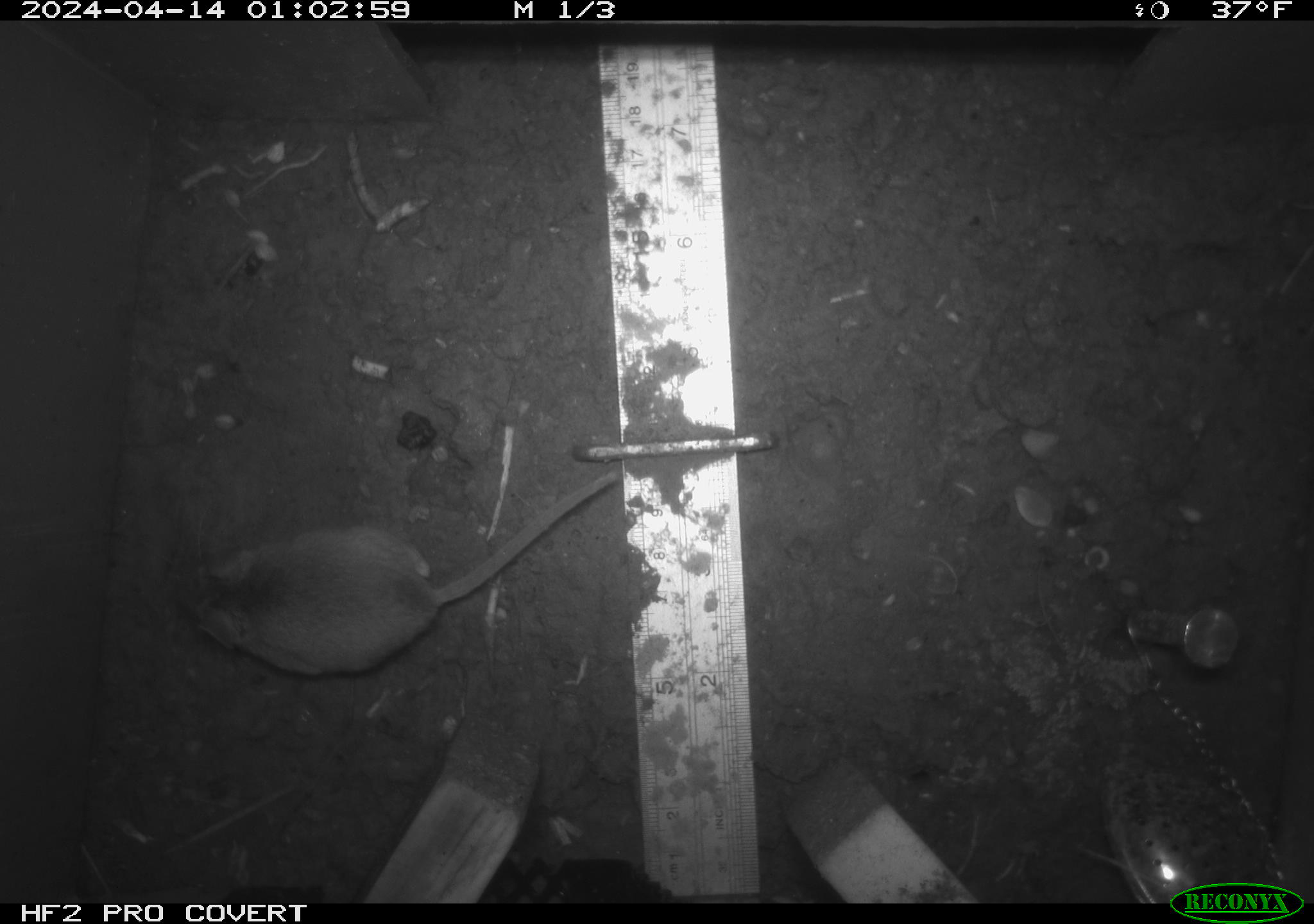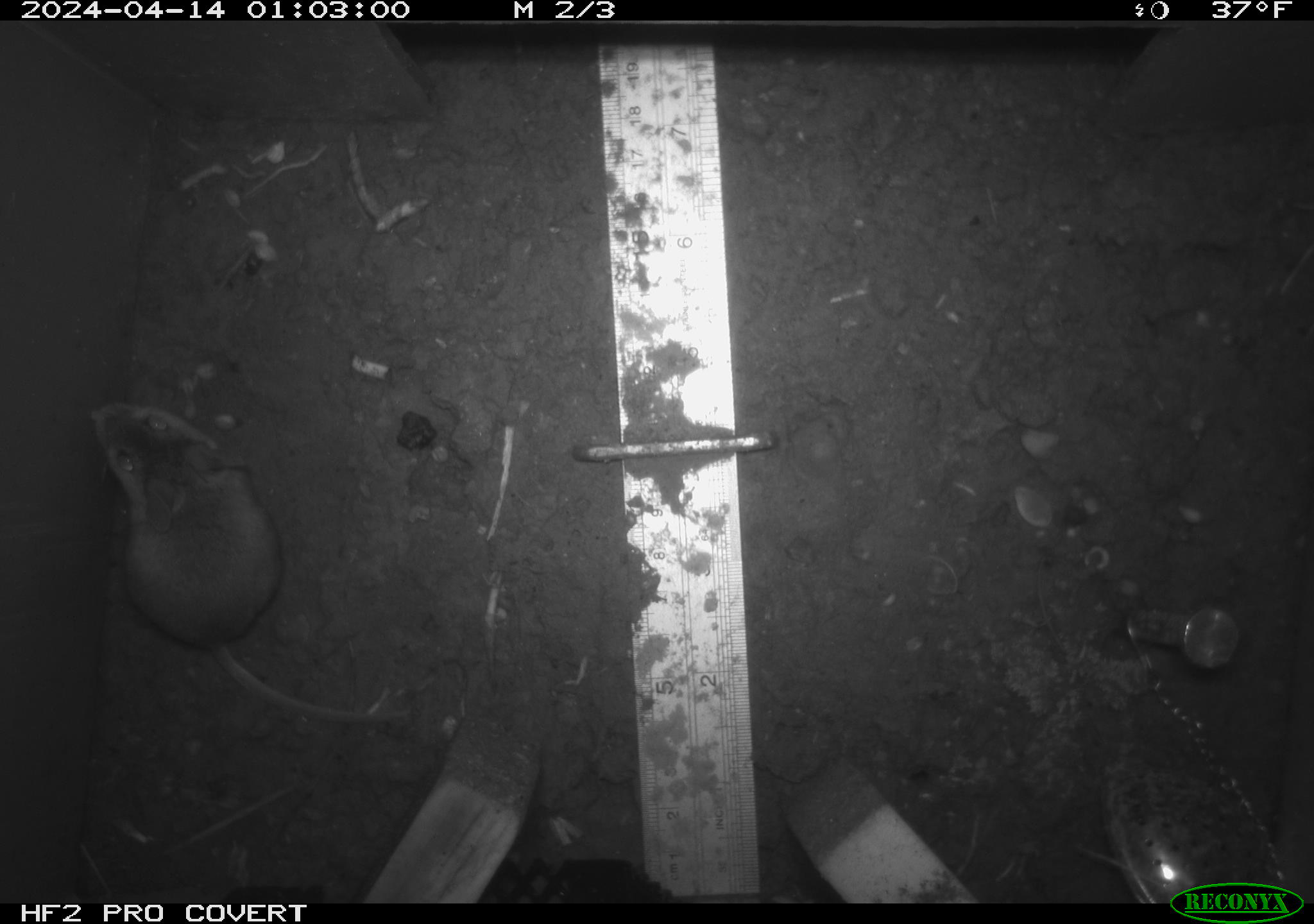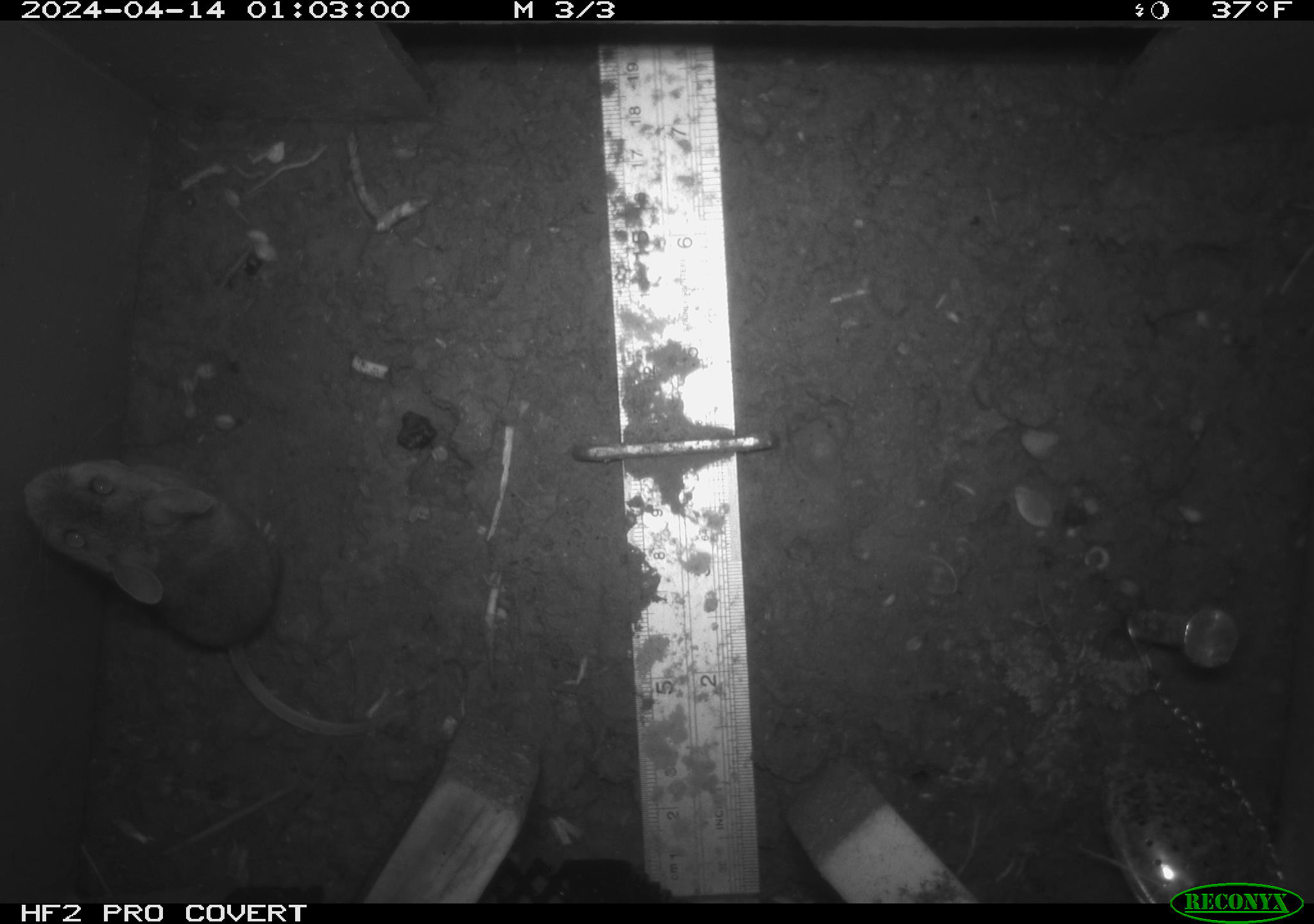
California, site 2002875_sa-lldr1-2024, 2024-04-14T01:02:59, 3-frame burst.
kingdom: Animalia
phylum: Chordata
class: Mammalia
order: Rodentia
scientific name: Rodentia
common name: mouse species